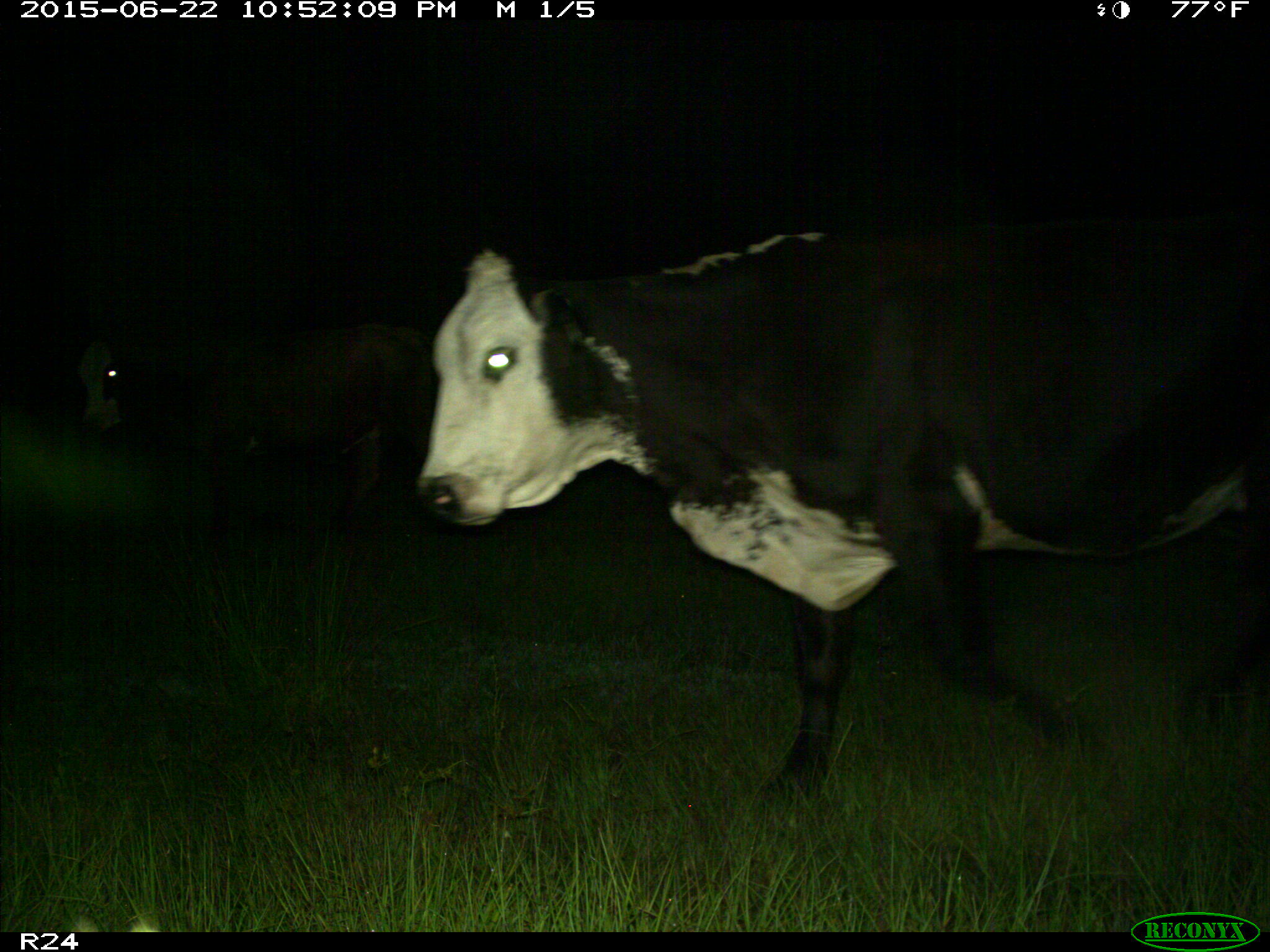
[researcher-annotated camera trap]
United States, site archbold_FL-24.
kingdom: Animalia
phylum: Chordata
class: Mammalia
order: Artiodactyla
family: Bovidae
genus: Bos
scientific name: Bos taurus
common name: domestic cow